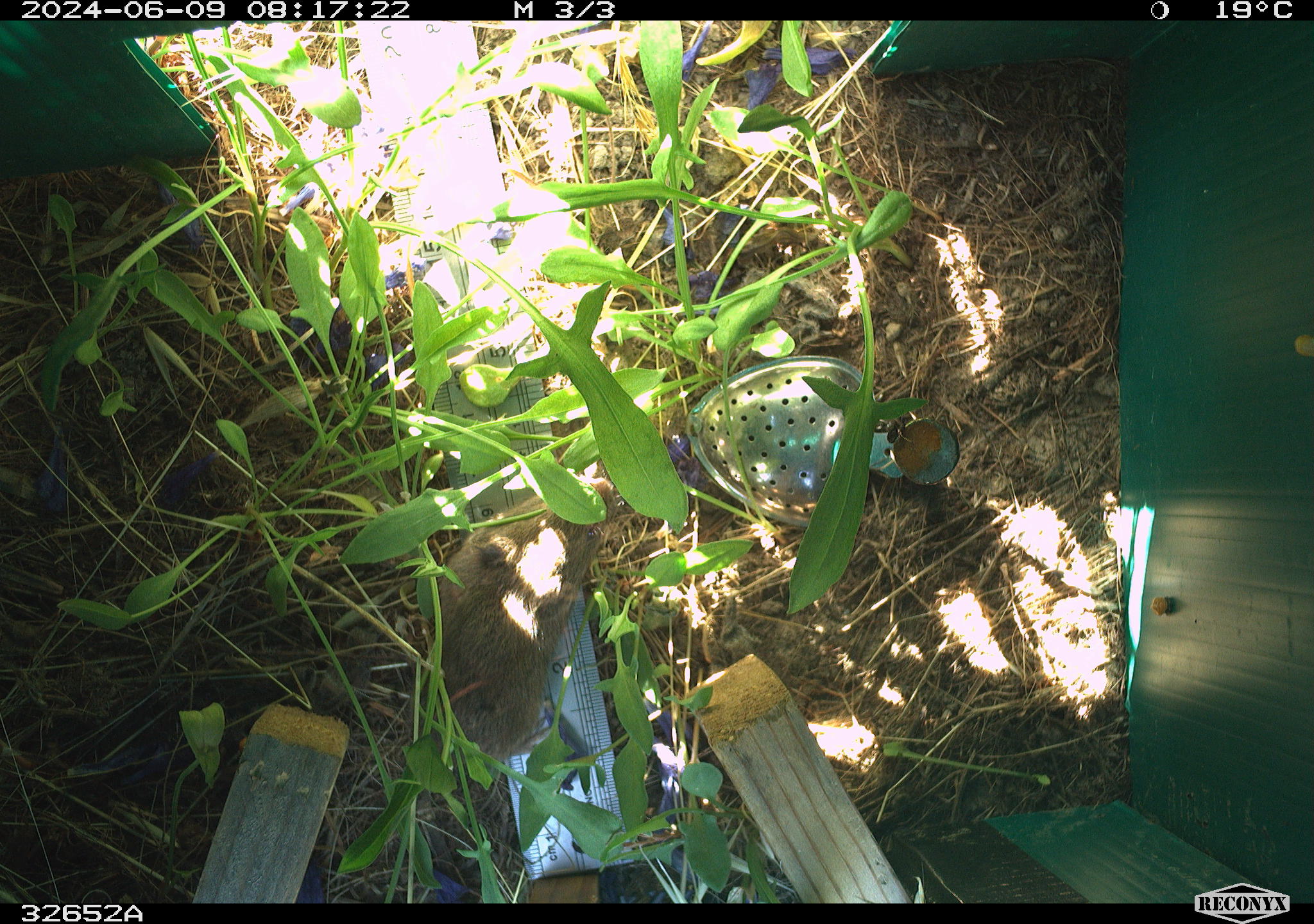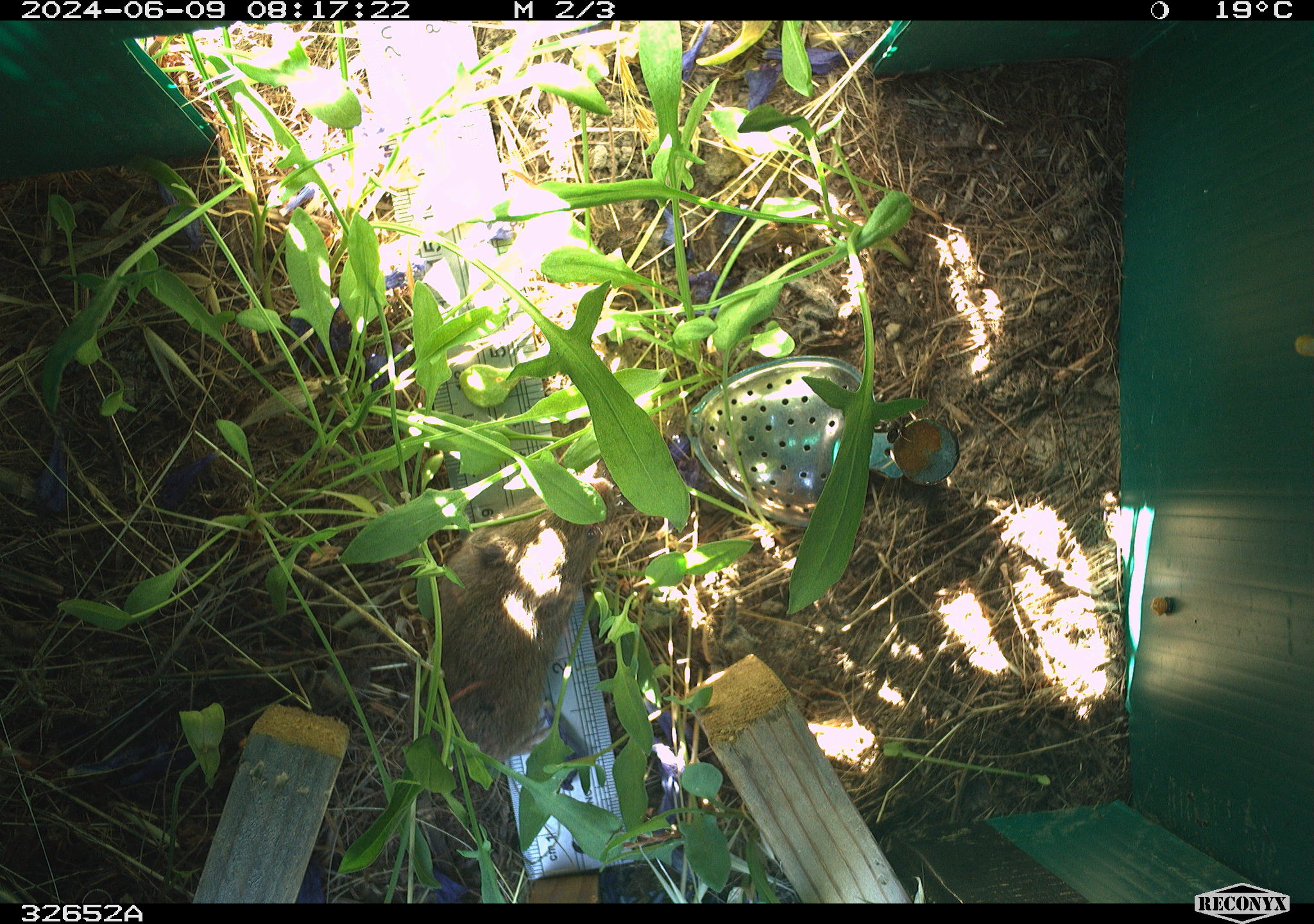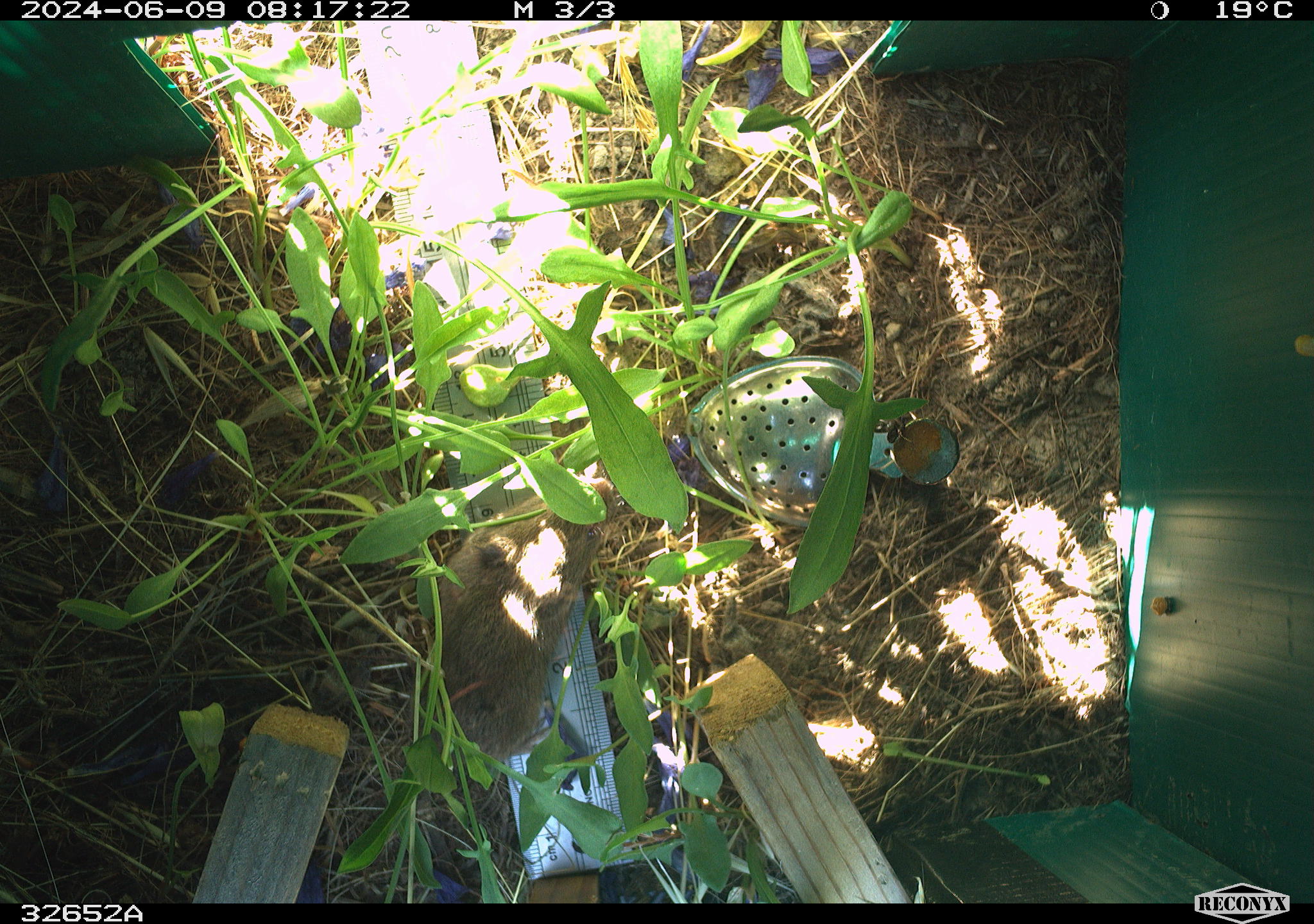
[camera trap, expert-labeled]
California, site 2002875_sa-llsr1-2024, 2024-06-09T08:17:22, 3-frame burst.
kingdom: Animalia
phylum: Chordata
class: Mammalia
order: Rodentia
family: Cricetidae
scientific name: Arvicolinae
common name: voles, lemmings, and muskrats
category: arvicolinae subfamily